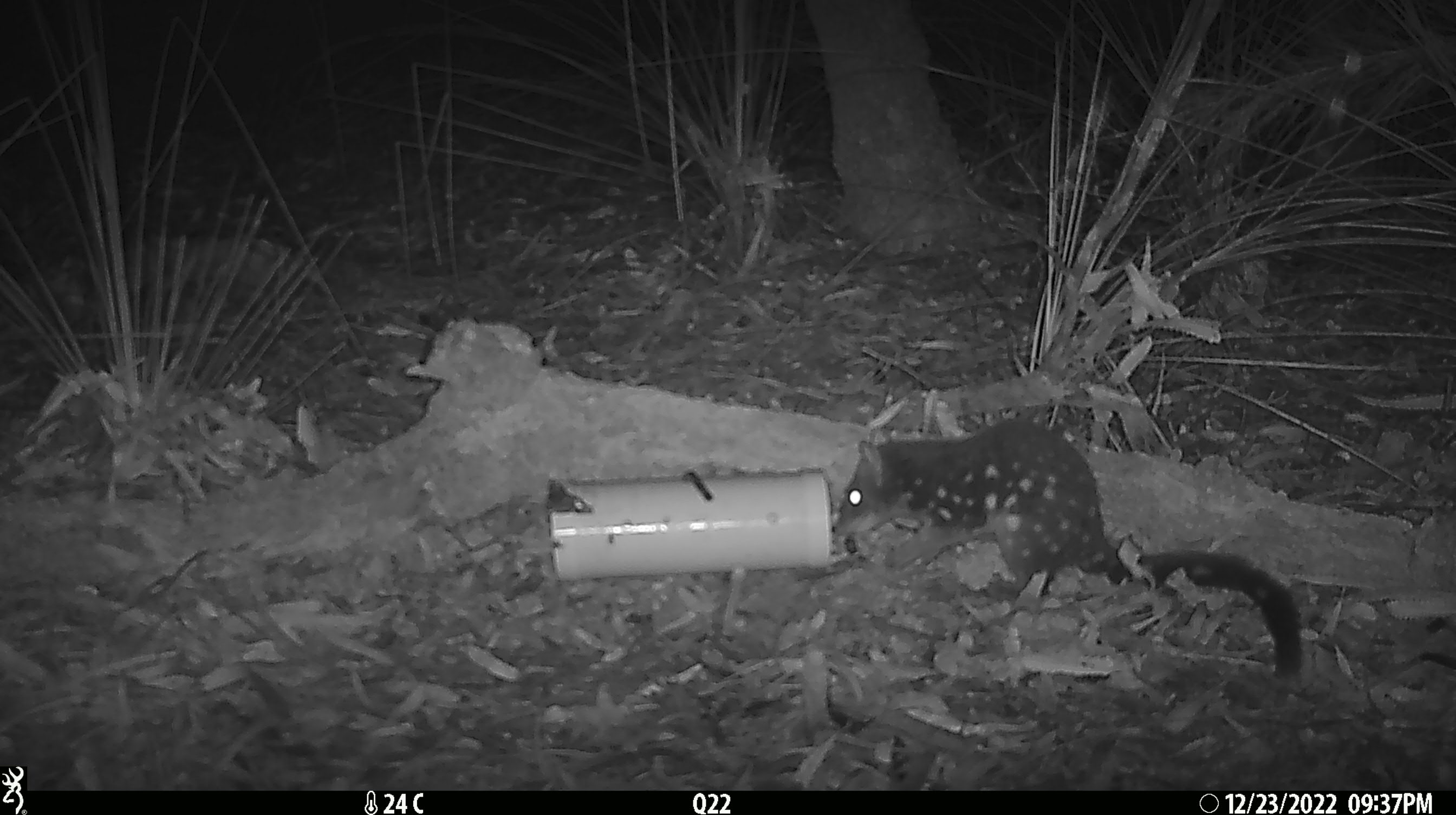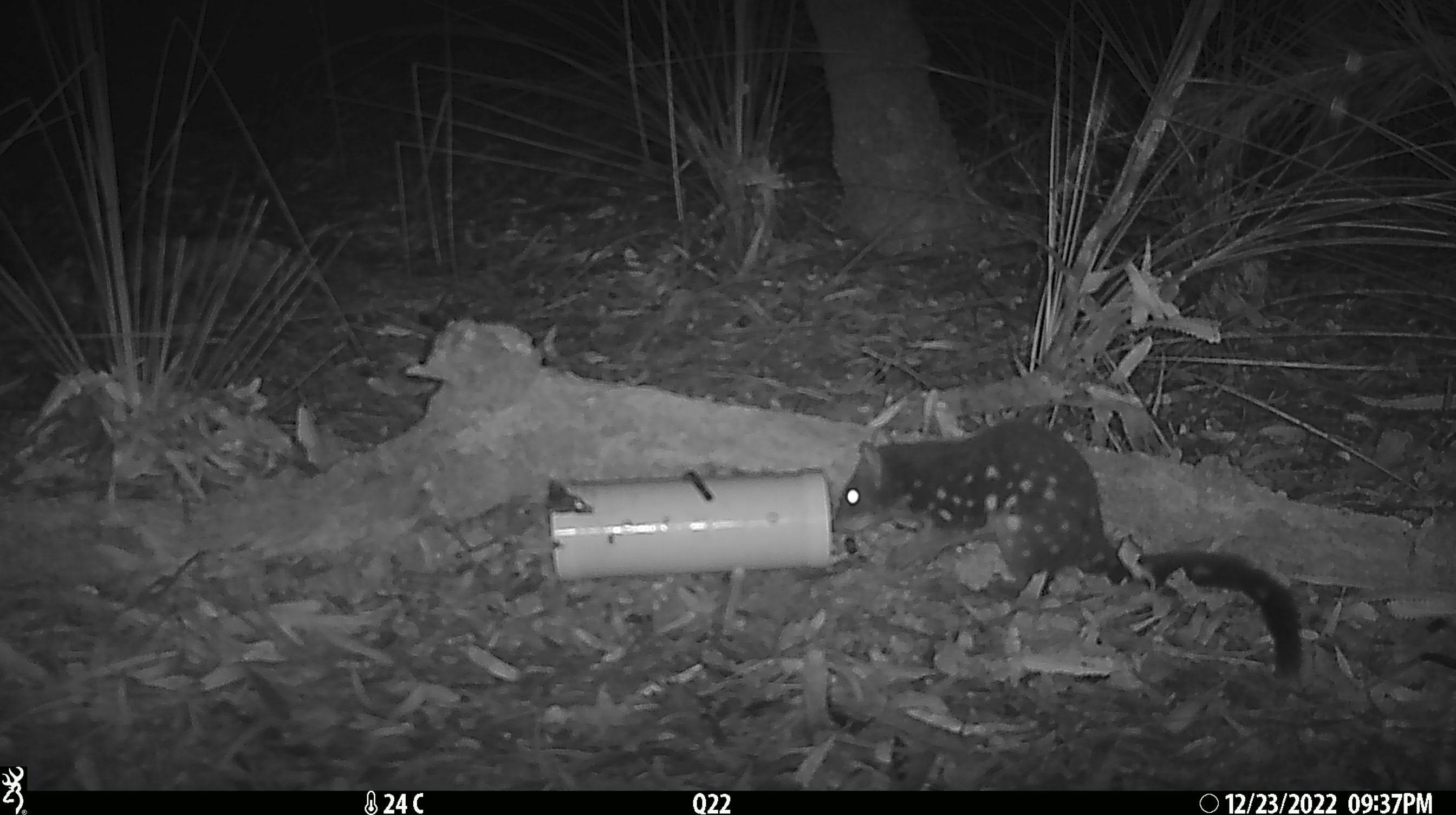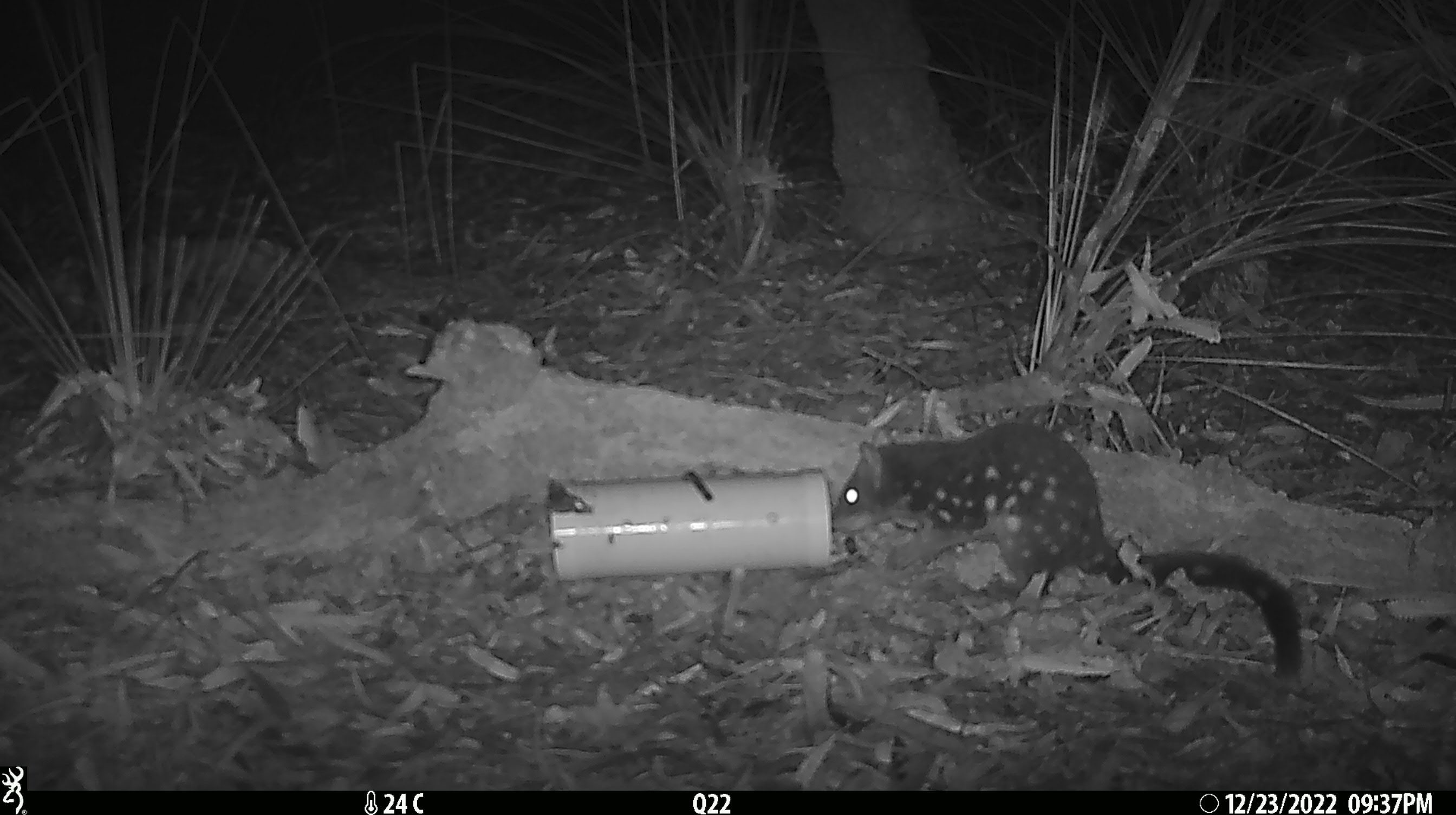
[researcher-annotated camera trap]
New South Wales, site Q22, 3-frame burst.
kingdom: Animalia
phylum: Chordata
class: Mammalia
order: Dasyuromorphia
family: Dasyuridae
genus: Dasyurus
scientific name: Dasyurus maculatus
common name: spotted-tailed quoll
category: quoll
Quoll (spotted-tailed quoll) (Dasyurus maculatus).